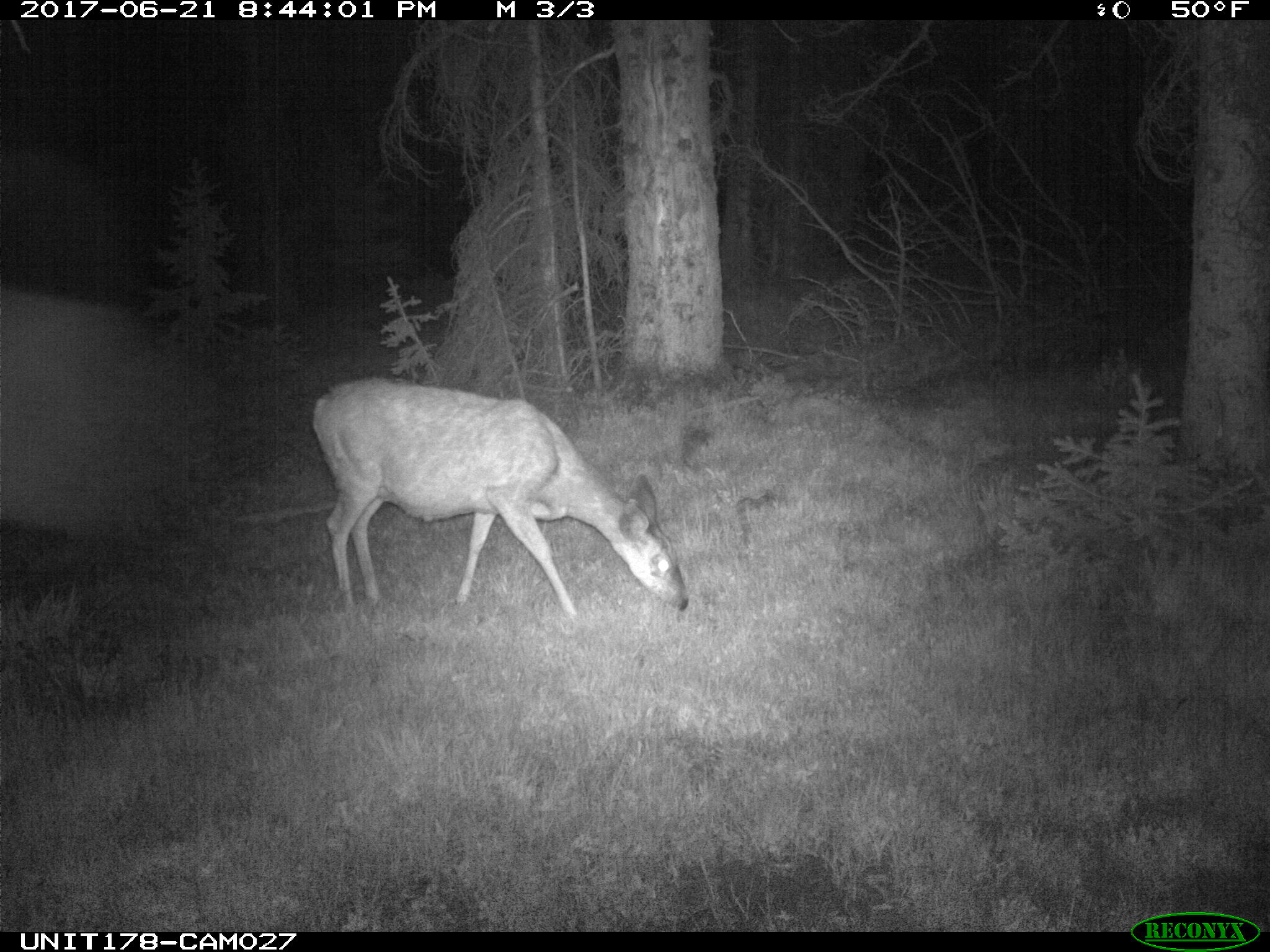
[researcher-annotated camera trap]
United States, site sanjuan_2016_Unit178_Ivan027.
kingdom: Animalia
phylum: Chordata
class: Mammalia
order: Artiodactyla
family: Cervidae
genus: Odocoileus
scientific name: Odocoileus hemionus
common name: mule deer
Odocoileus hemionus (mule deer).